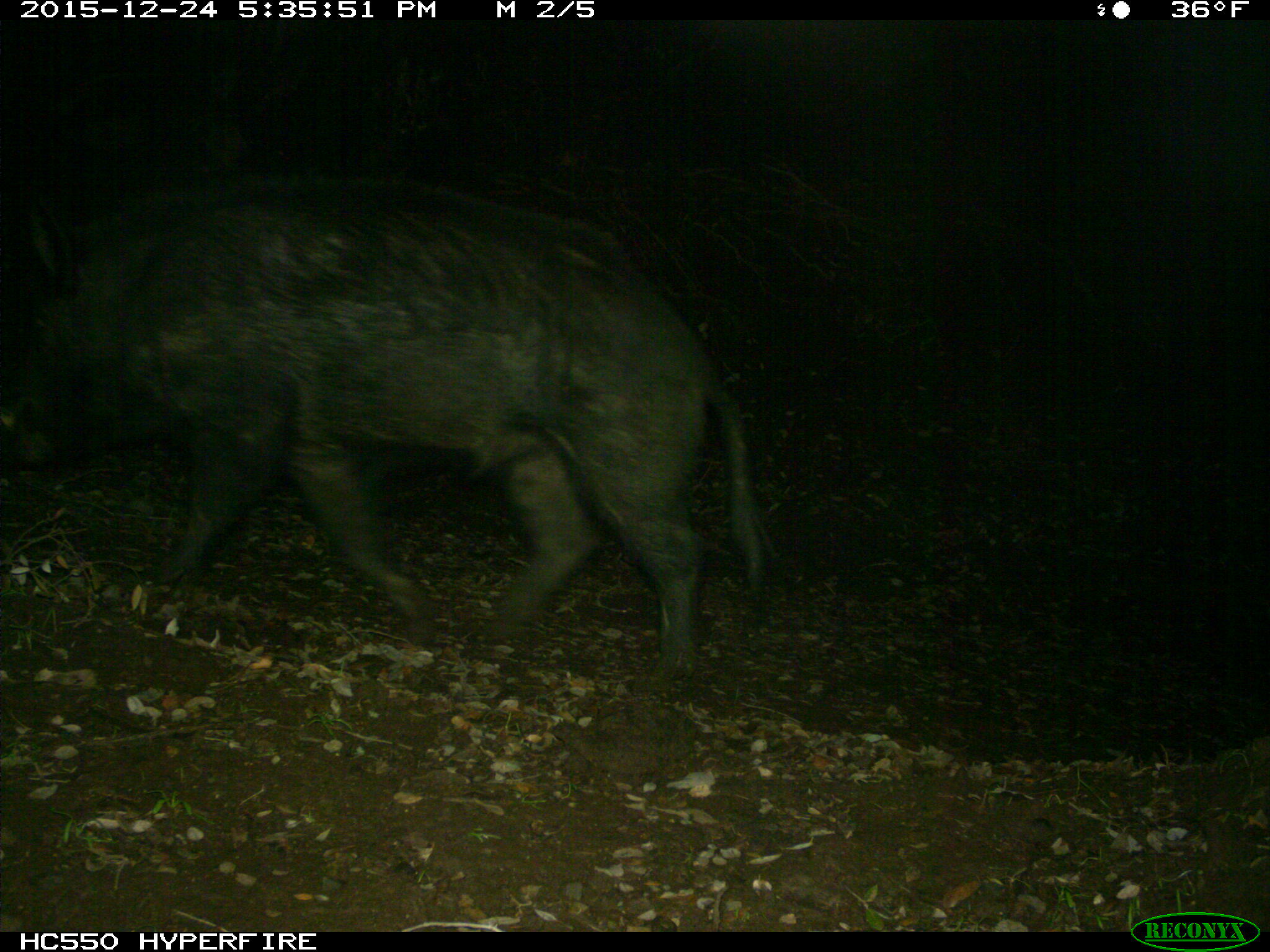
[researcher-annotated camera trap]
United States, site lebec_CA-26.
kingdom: Animalia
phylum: Chordata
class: Mammalia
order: Artiodactyla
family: Suidae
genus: Sus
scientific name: Sus scrofa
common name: wild boar